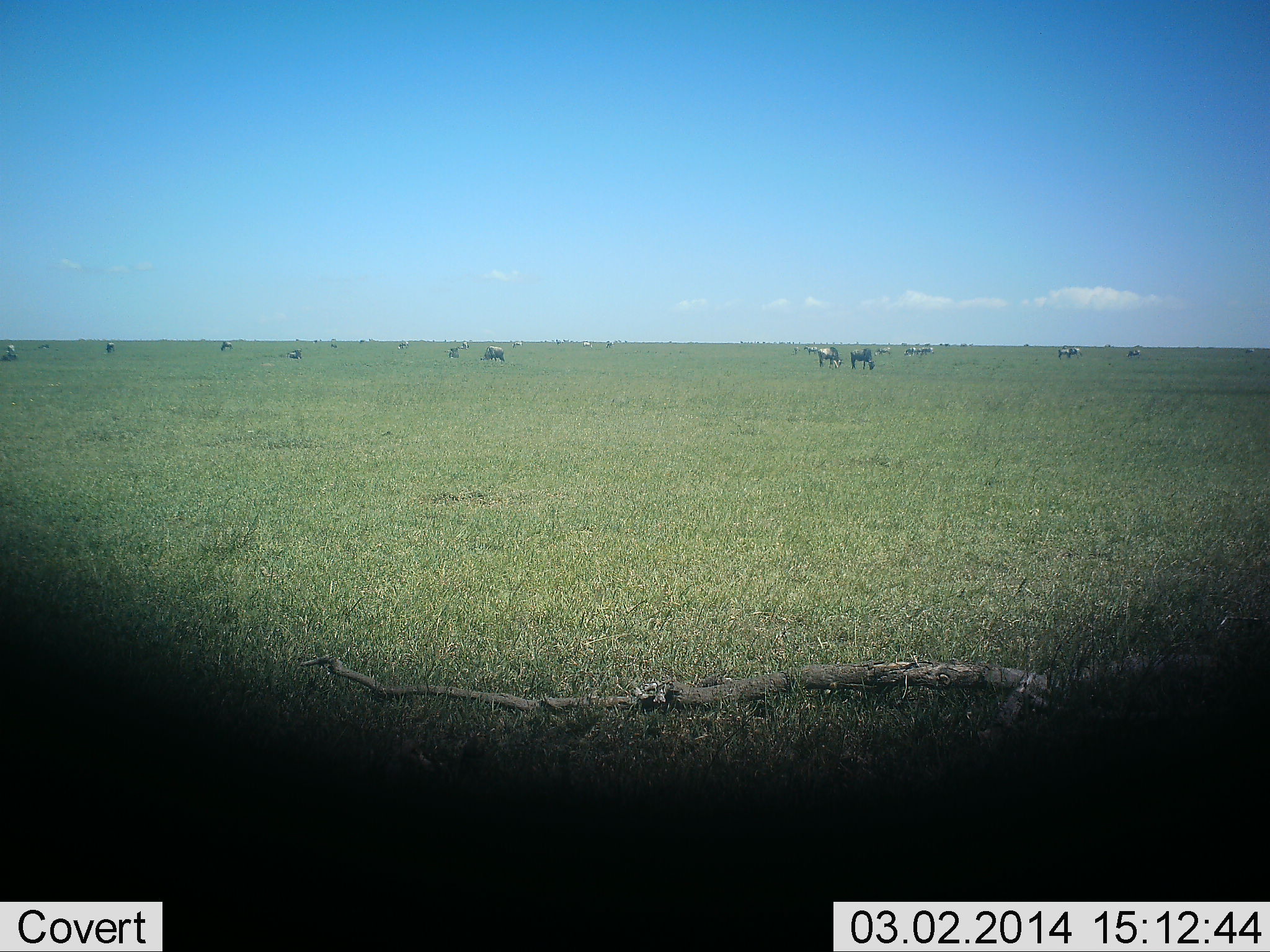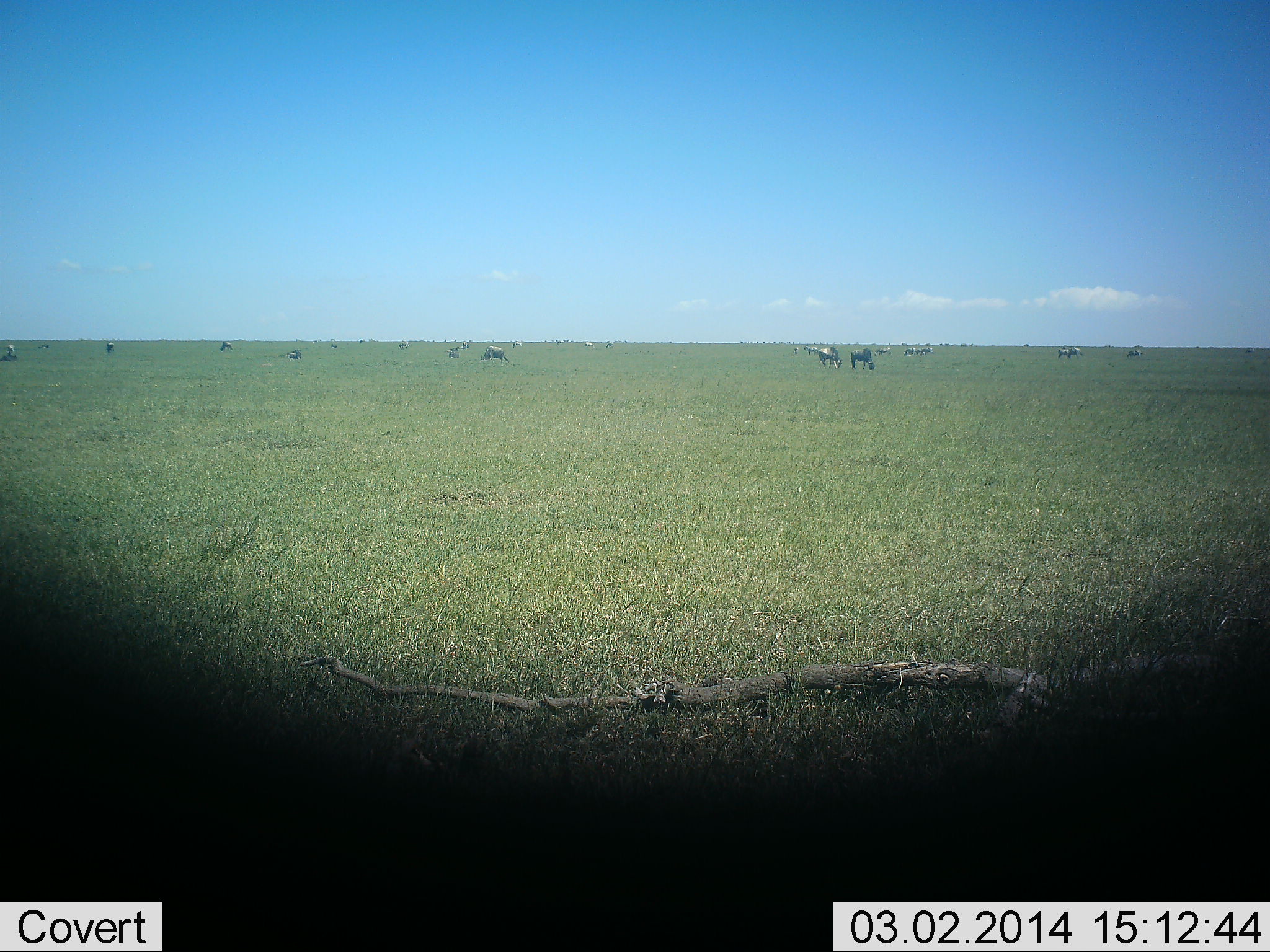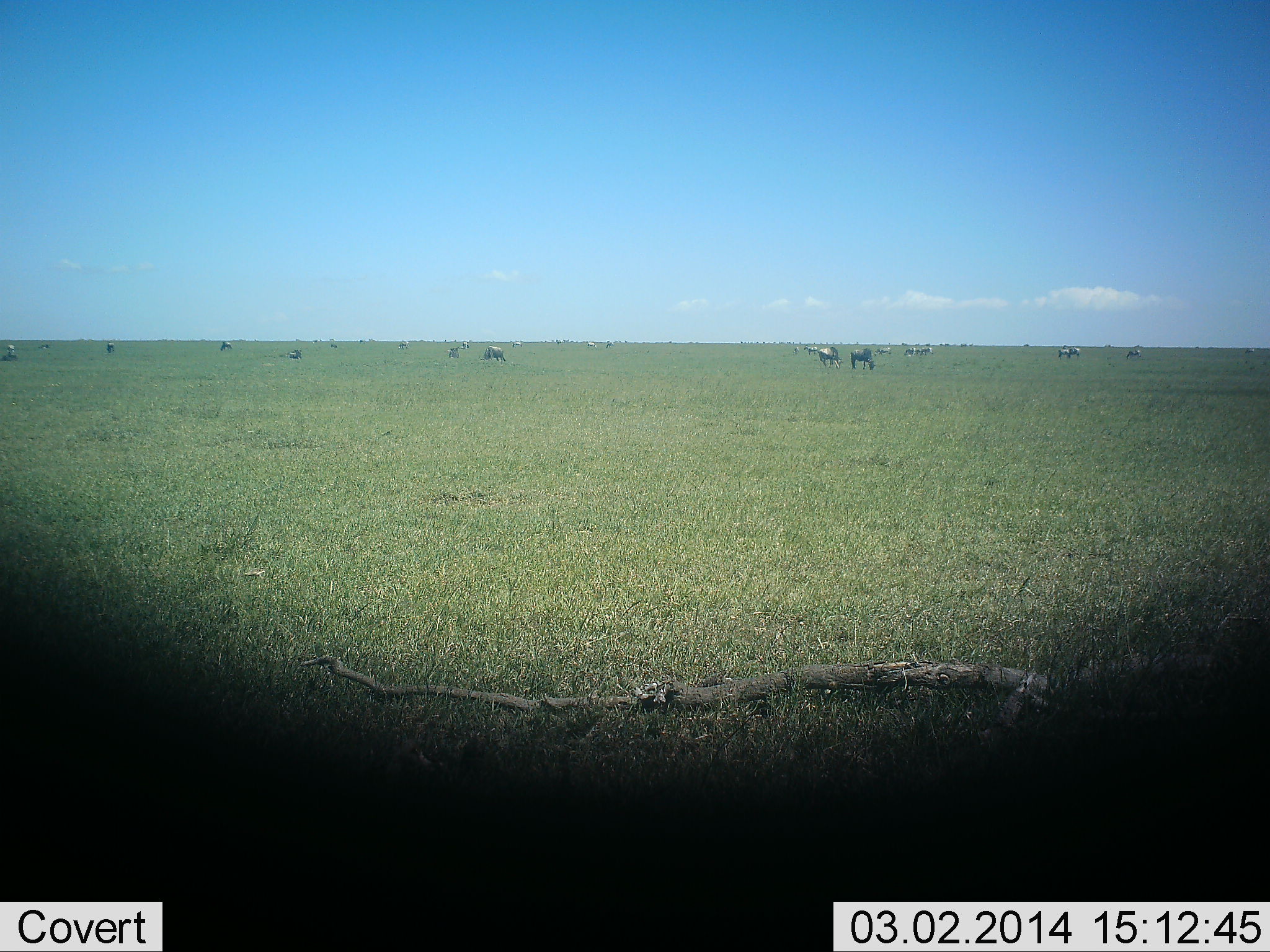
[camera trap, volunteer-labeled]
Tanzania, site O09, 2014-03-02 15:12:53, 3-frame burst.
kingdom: Animalia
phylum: Chordata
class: Mammalia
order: Artiodactyla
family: Bovidae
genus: Connochaetes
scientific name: Connochaetes taurinus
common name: blue wildebeest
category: wildebeest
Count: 11-50.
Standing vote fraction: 27%.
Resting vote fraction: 0%.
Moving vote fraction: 0%.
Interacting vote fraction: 0%.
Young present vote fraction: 0%.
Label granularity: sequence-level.